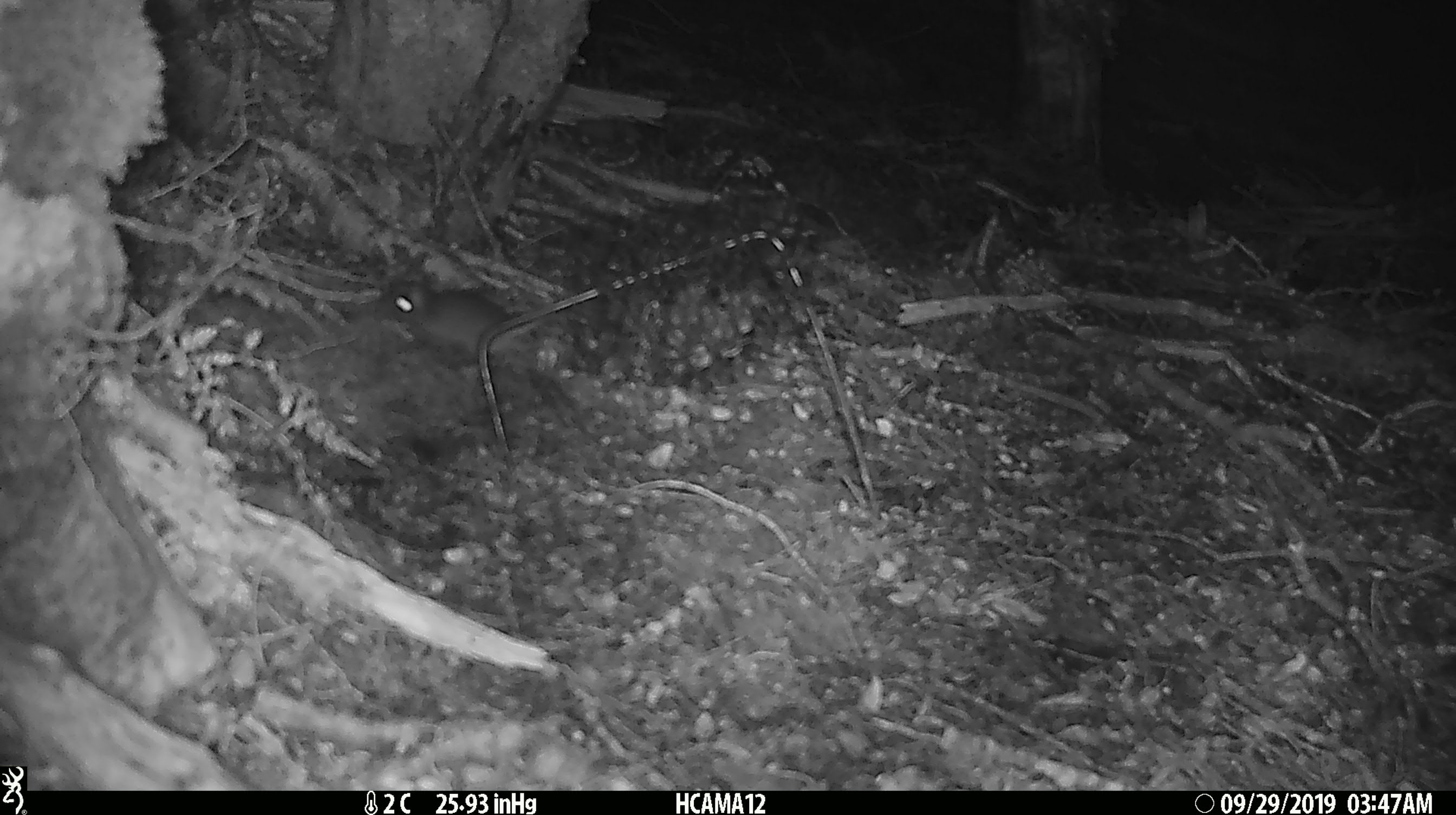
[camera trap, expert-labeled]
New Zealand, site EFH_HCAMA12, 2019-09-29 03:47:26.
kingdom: Animalia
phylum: Chordata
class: Mammalia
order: Rodentia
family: Muridae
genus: Mus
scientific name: Mus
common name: mouse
Mouse (Mus).